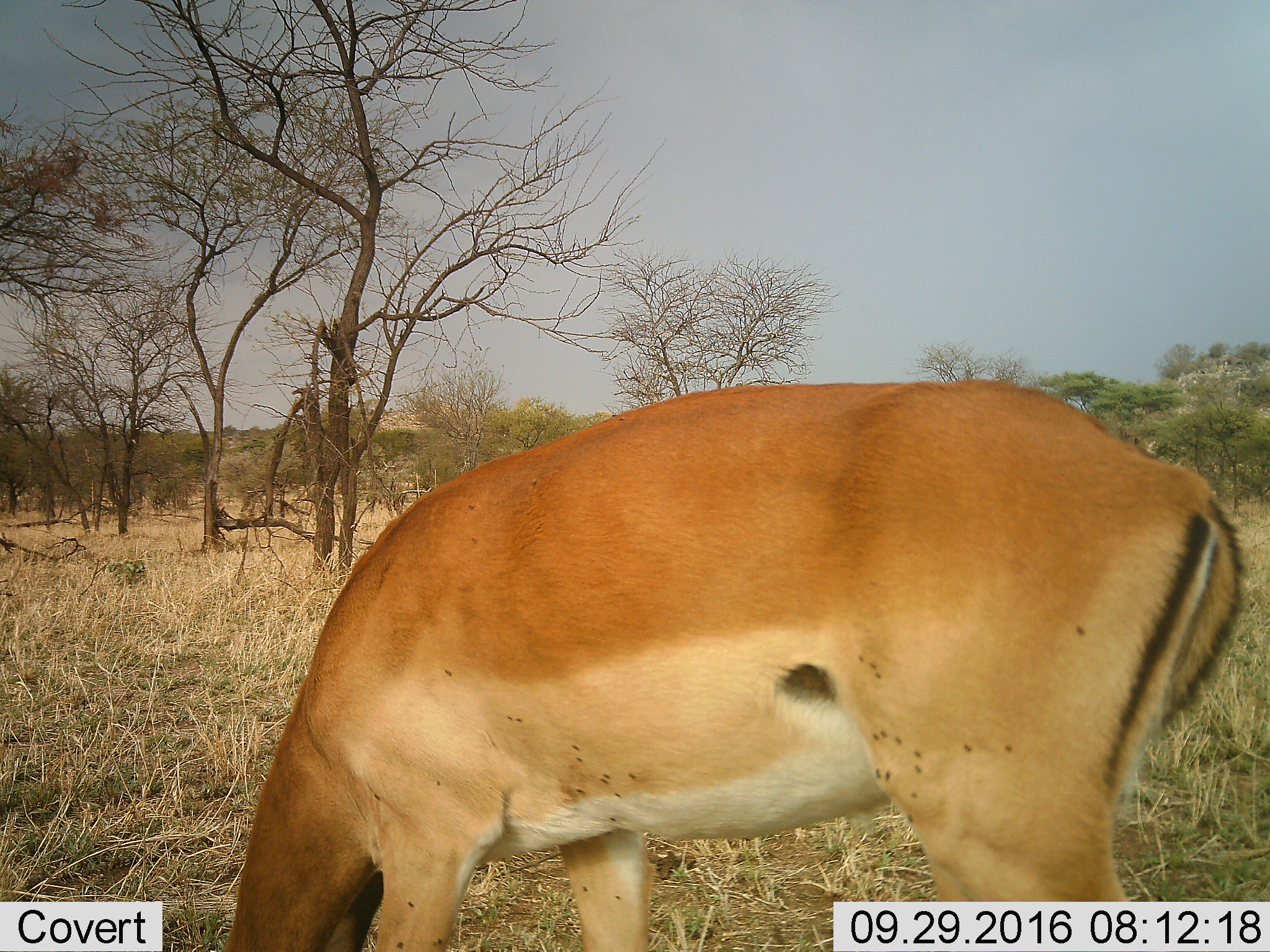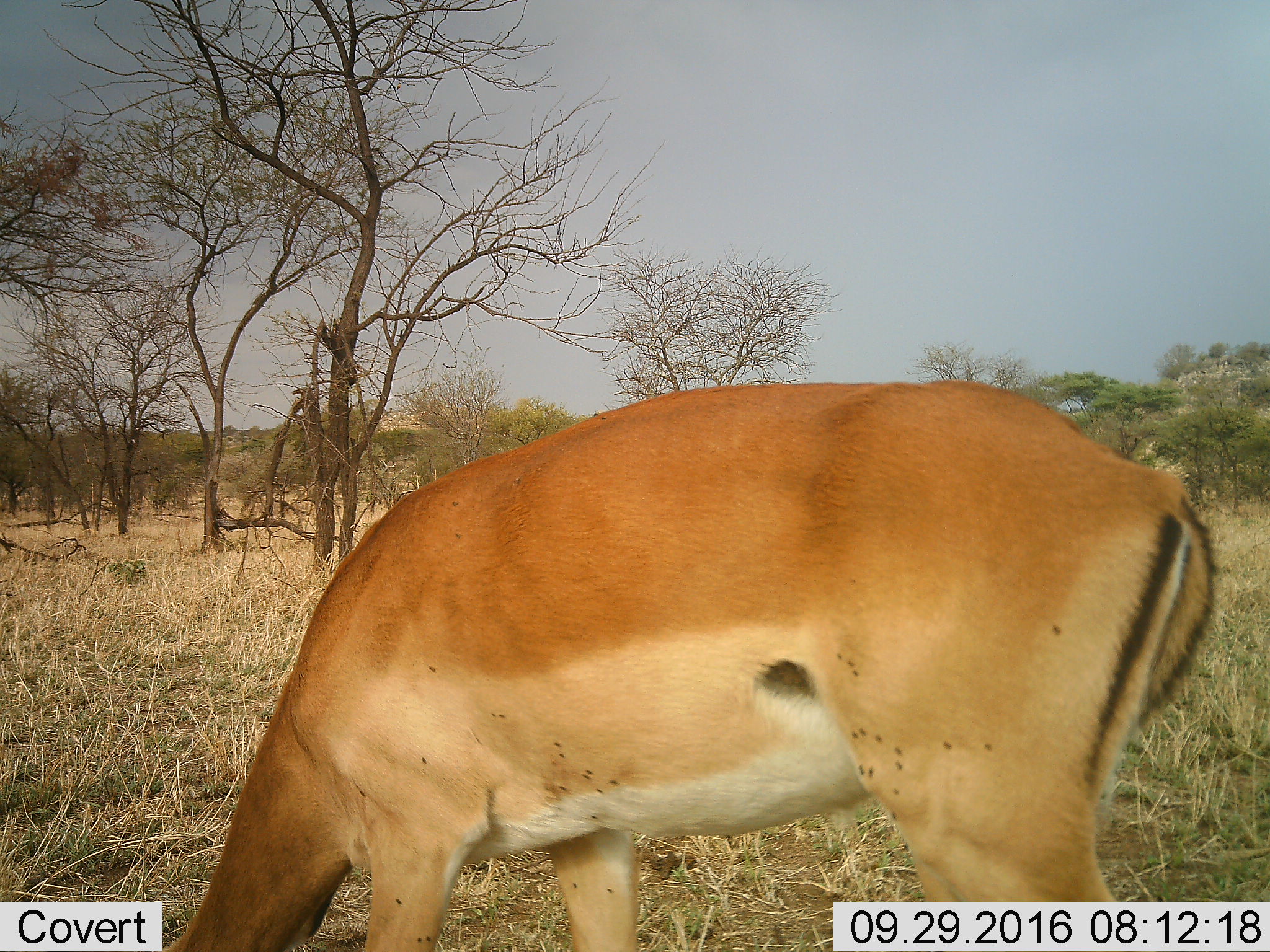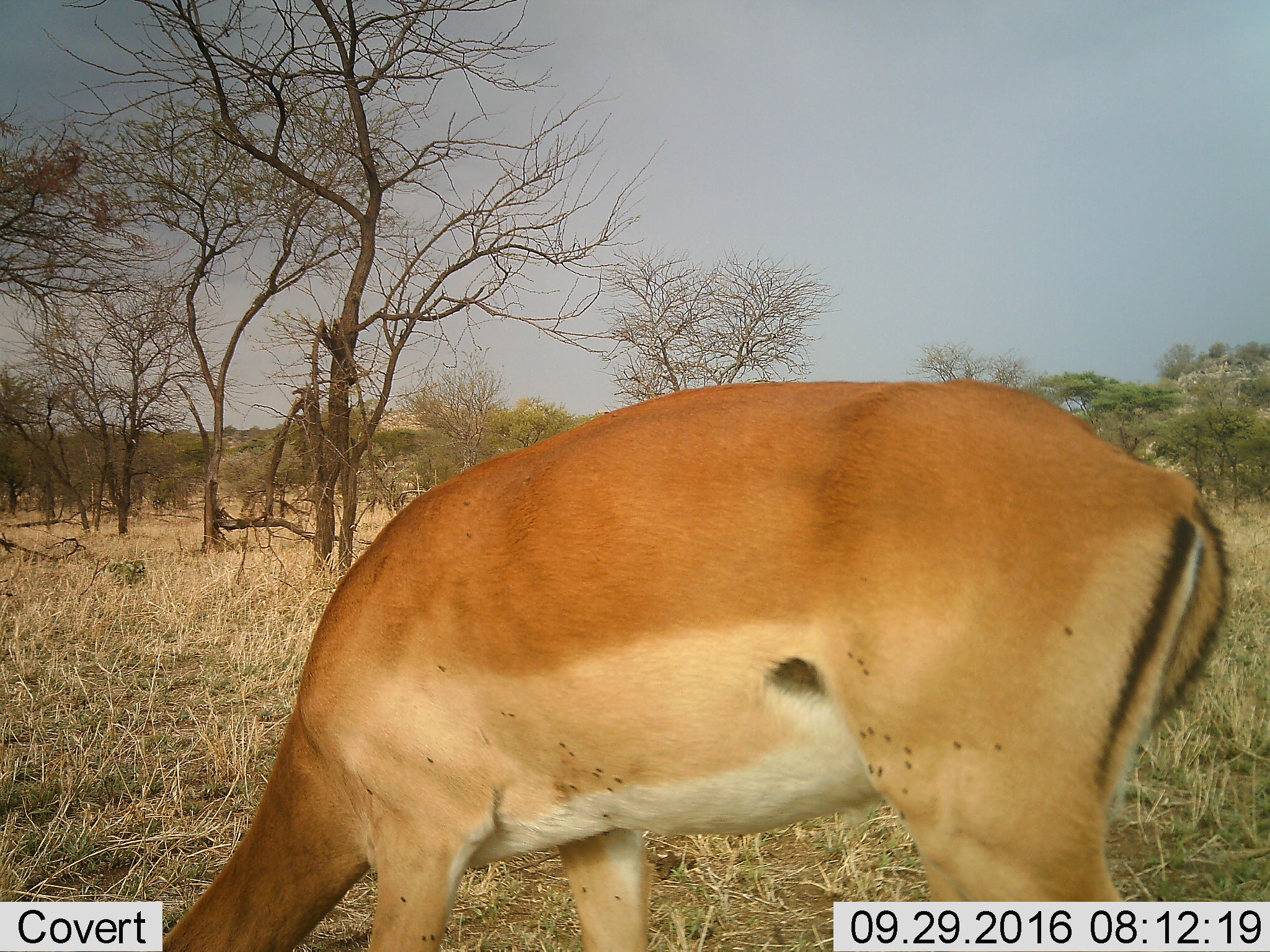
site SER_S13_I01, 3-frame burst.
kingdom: Animalia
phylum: Chordata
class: Mammalia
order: Artiodactyla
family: Bovidae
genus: Aepyceros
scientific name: Aepyceros melampus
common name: impala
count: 1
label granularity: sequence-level